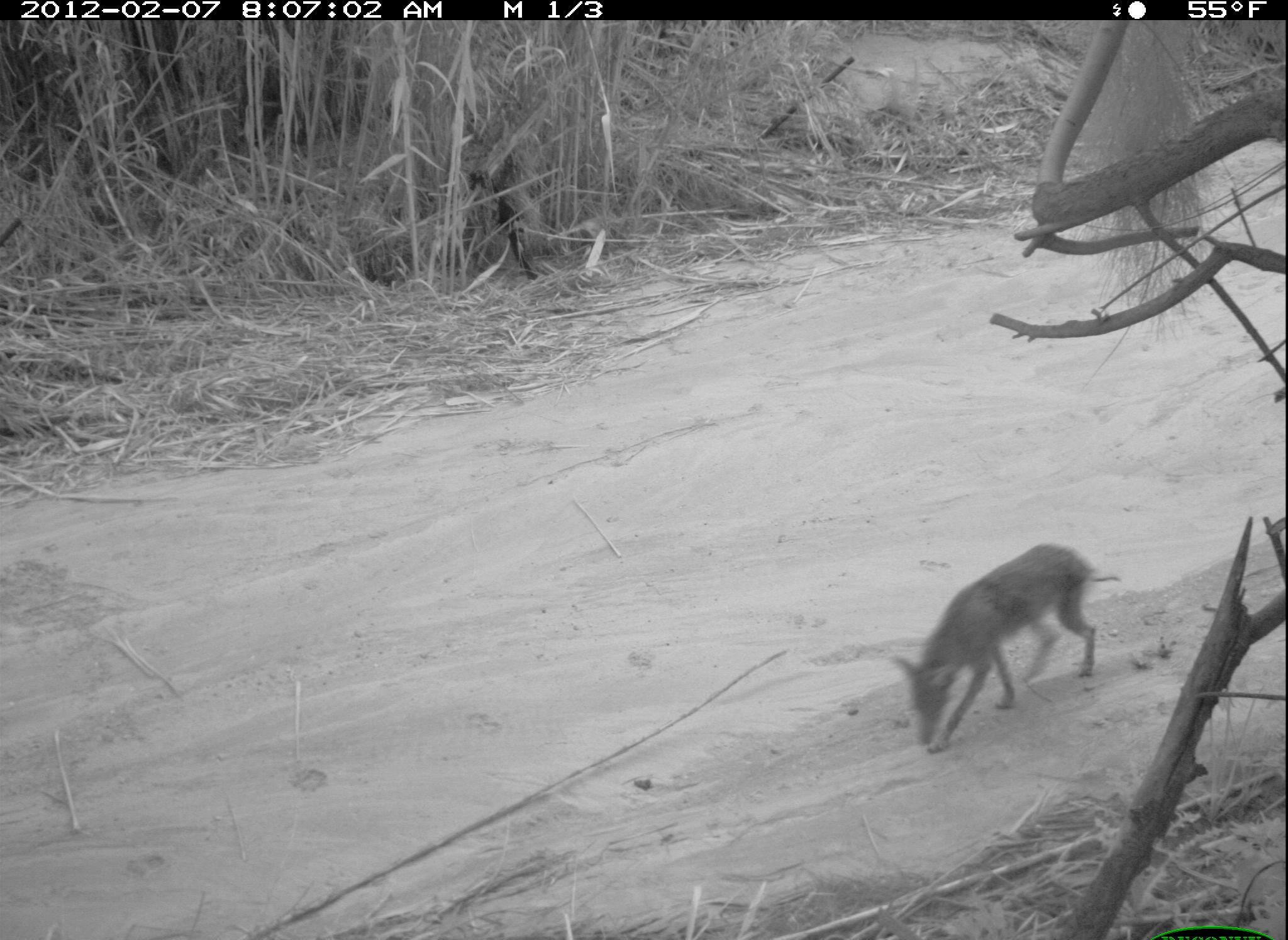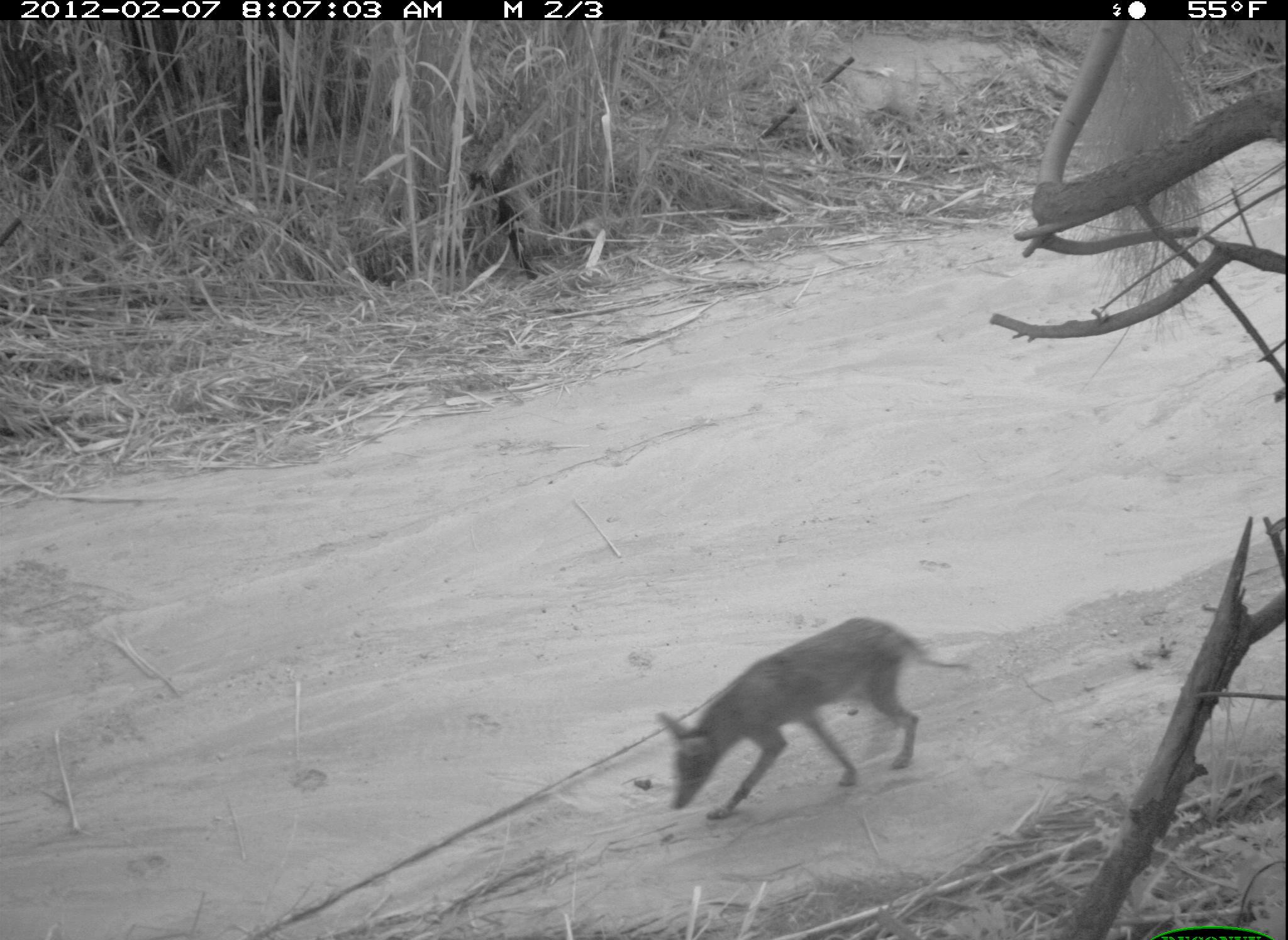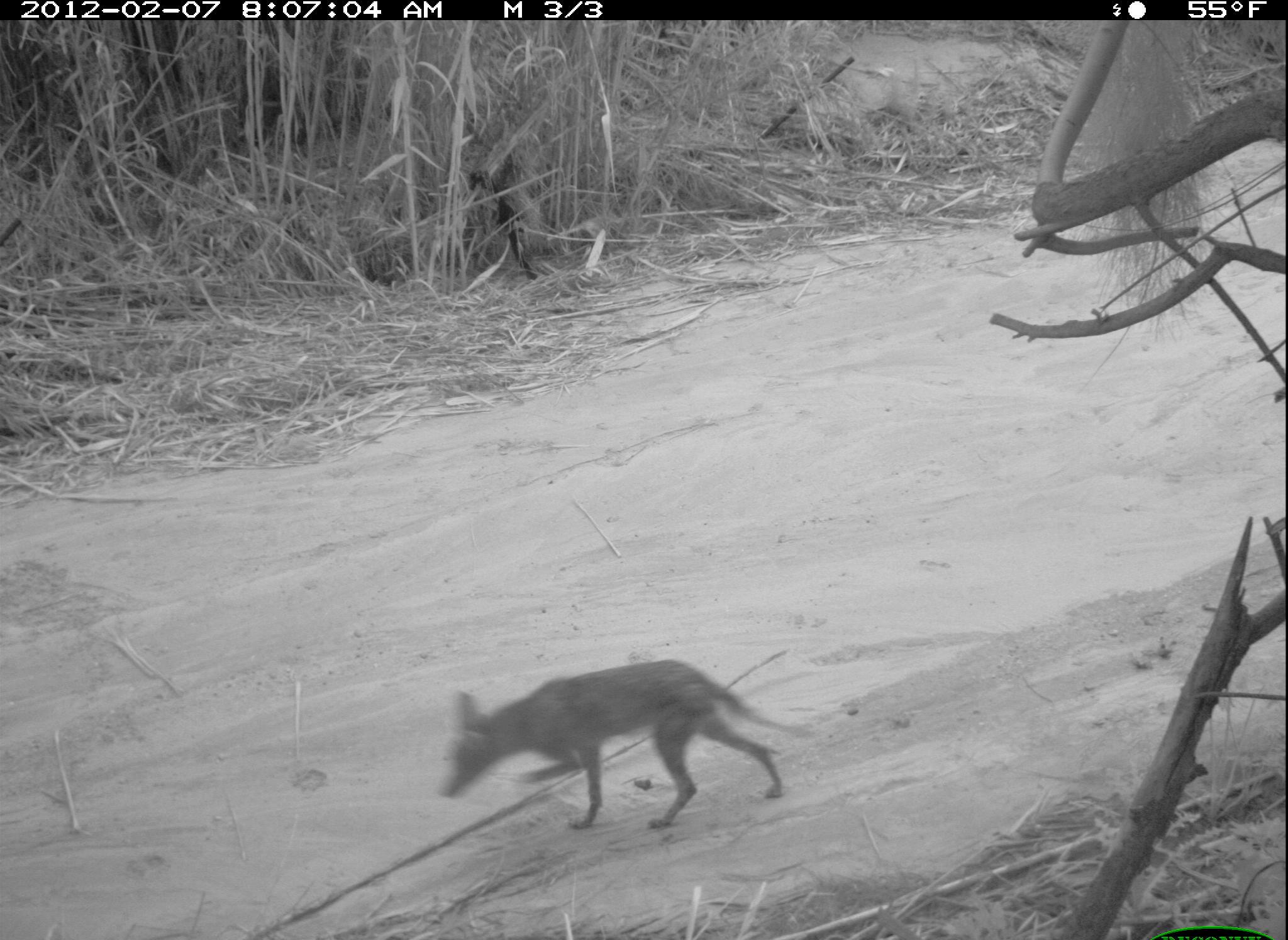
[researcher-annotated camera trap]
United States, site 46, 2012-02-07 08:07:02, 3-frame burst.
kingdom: Animalia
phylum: Chordata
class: Mammalia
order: Carnivora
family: Canidae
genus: Canis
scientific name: Canis latrans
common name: coyote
Coyote (Canis latrans).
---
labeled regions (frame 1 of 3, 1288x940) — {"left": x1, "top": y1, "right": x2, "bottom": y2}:
coyote: {"left": 869, "top": 532, "right": 1127, "bottom": 767}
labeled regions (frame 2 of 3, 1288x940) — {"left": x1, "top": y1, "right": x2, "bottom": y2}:
coyote: {"left": 647, "top": 614, "right": 976, "bottom": 838}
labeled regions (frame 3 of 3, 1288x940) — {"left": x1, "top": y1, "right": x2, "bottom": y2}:
coyote: {"left": 443, "top": 654, "right": 815, "bottom": 844}